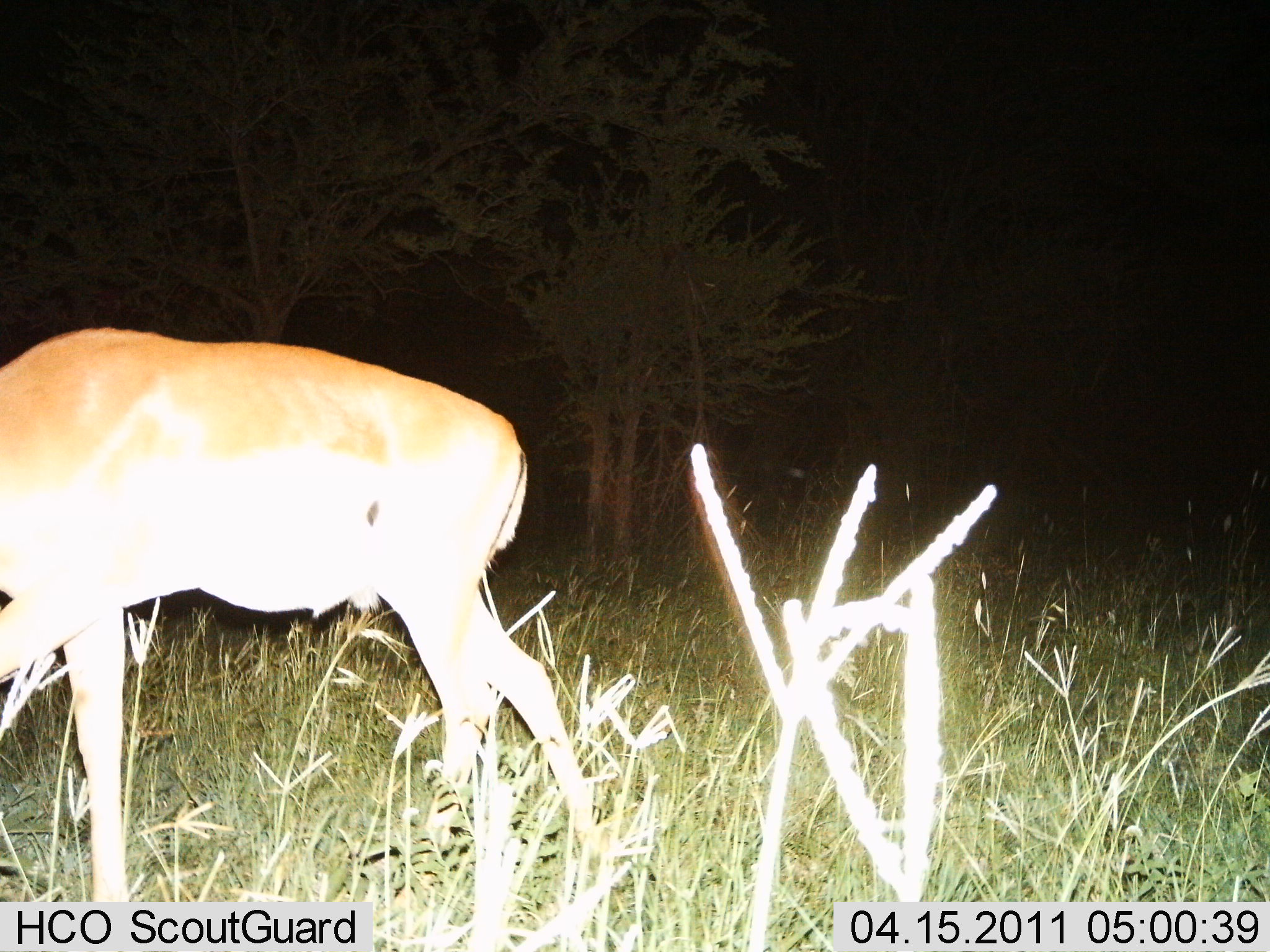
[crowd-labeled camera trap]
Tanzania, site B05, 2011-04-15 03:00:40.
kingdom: Animalia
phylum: Chordata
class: Mammalia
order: Artiodactyla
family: Bovidae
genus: Nanger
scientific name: Nanger granti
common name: grant's gazelle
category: gazellegrants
Gazellegrants (grant's gazelle) (Nanger granti), count 1. Behavior (volunteer vote fractions): standing 50%, resting 0%, moving 17%, interacting 0%. Young present (vote fraction): 0%. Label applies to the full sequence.